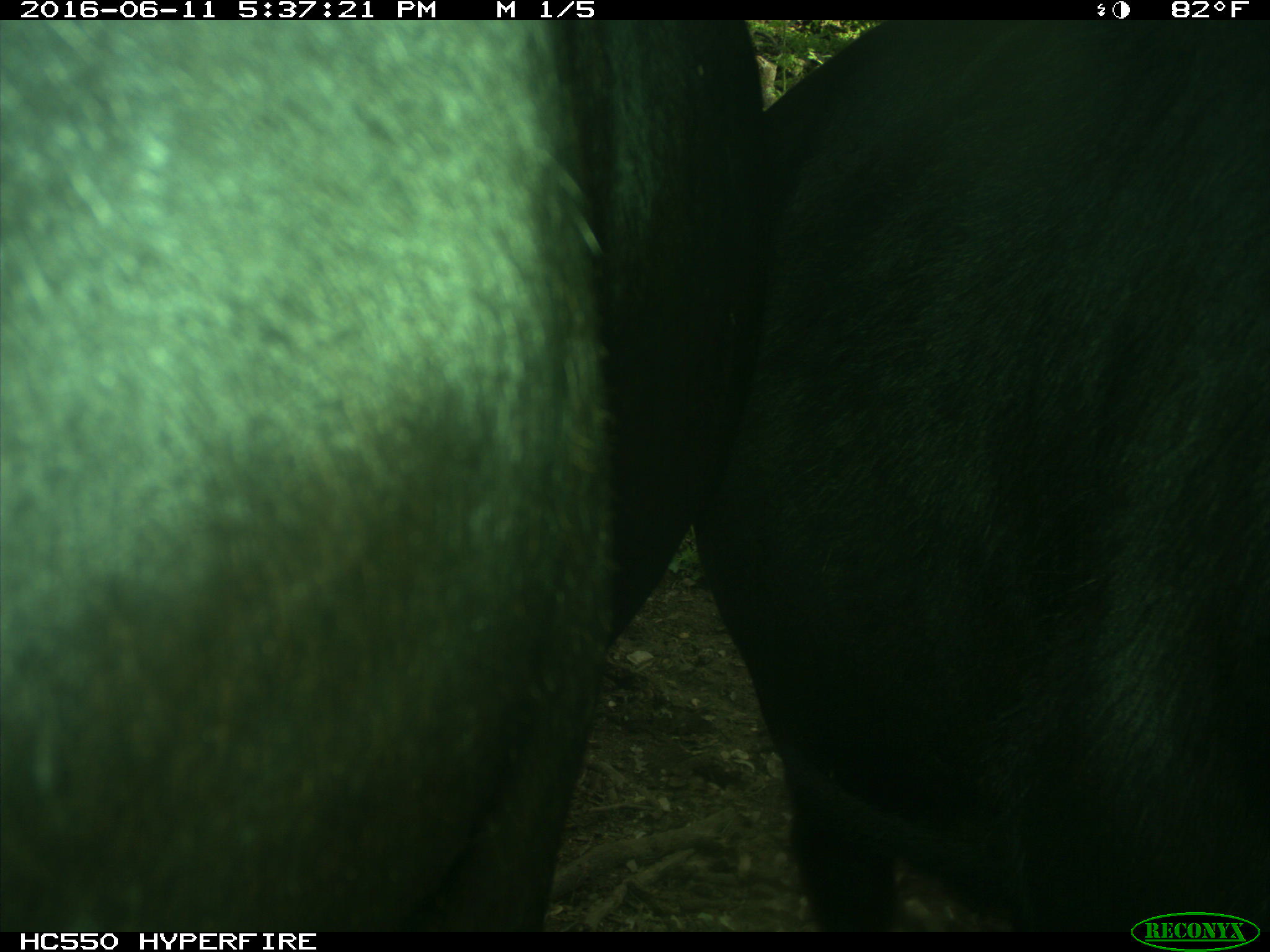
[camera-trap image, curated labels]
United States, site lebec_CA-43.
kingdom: Animalia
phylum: Chordata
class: Mammalia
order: Artiodactyla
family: Bovidae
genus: Bos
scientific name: Bos taurus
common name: domestic cow